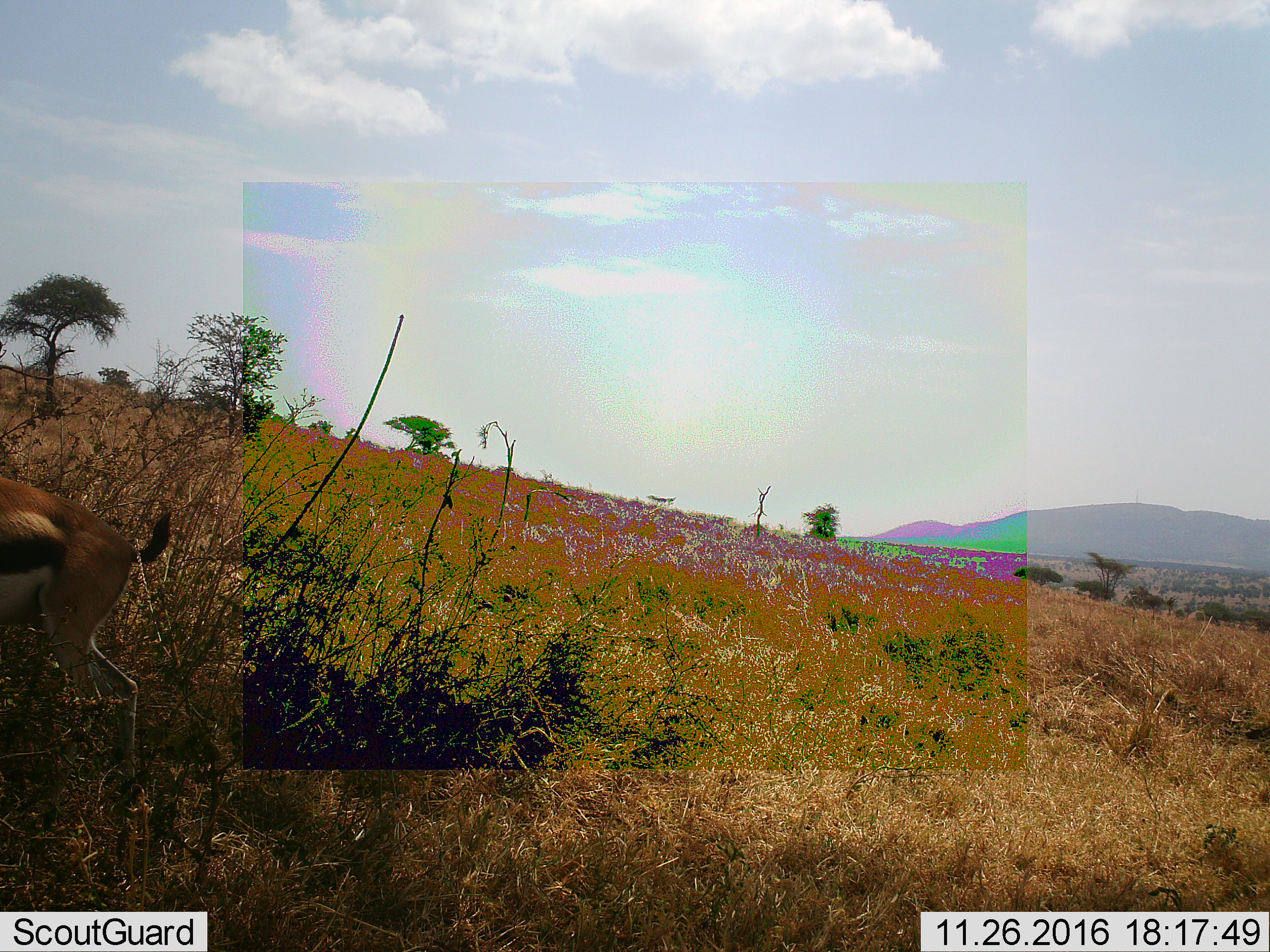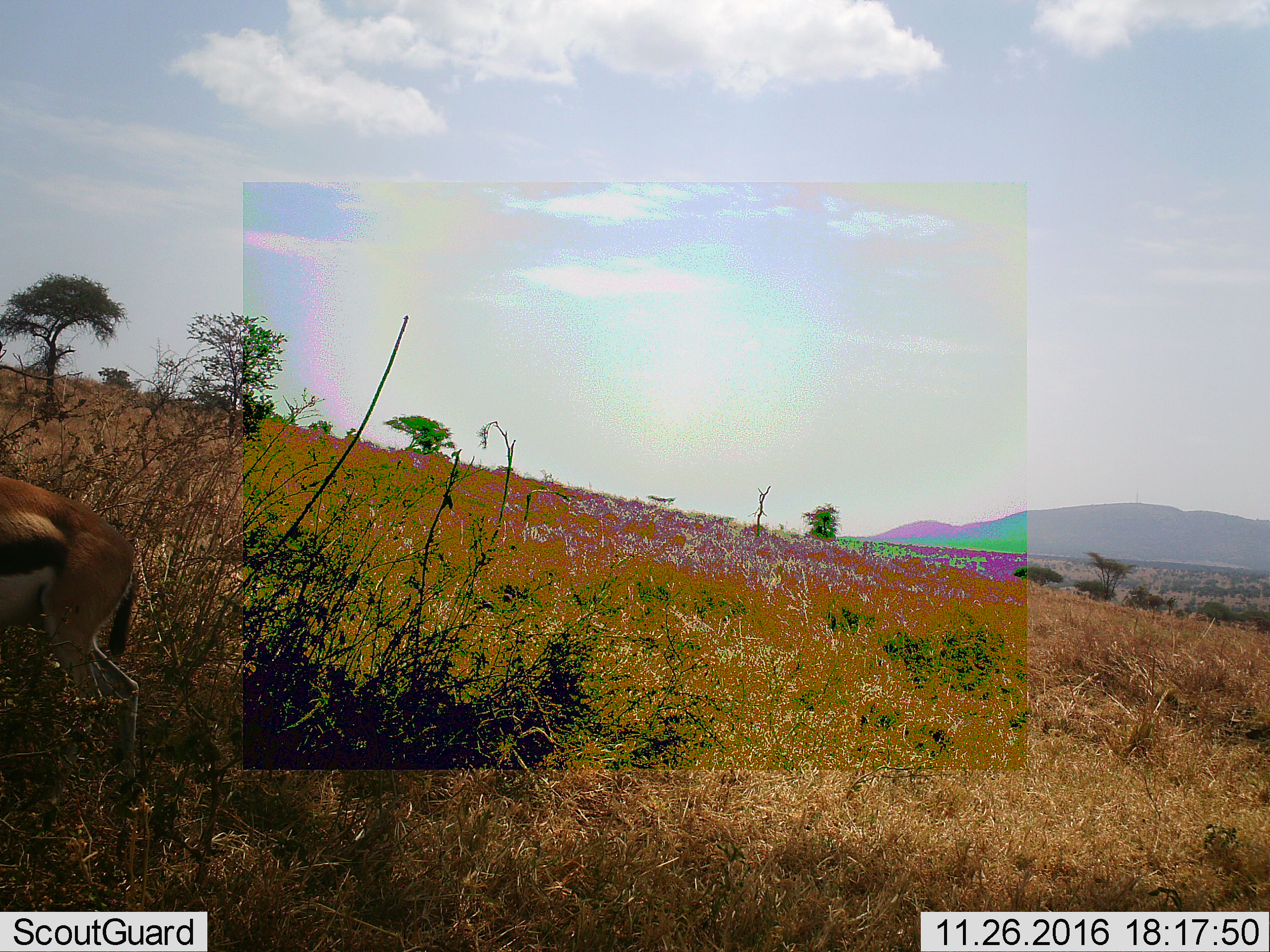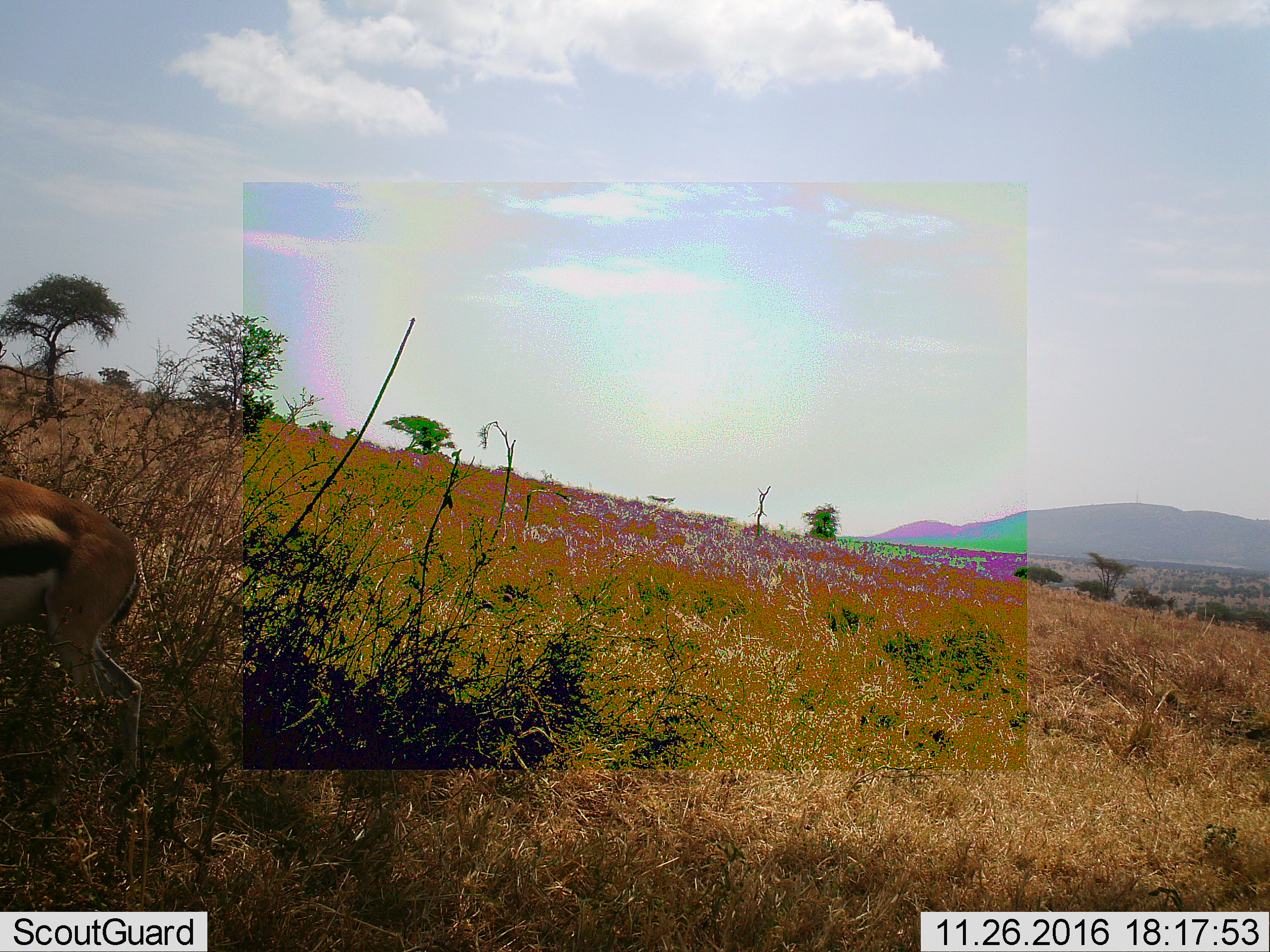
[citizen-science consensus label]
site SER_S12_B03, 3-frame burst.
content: unidentified animal